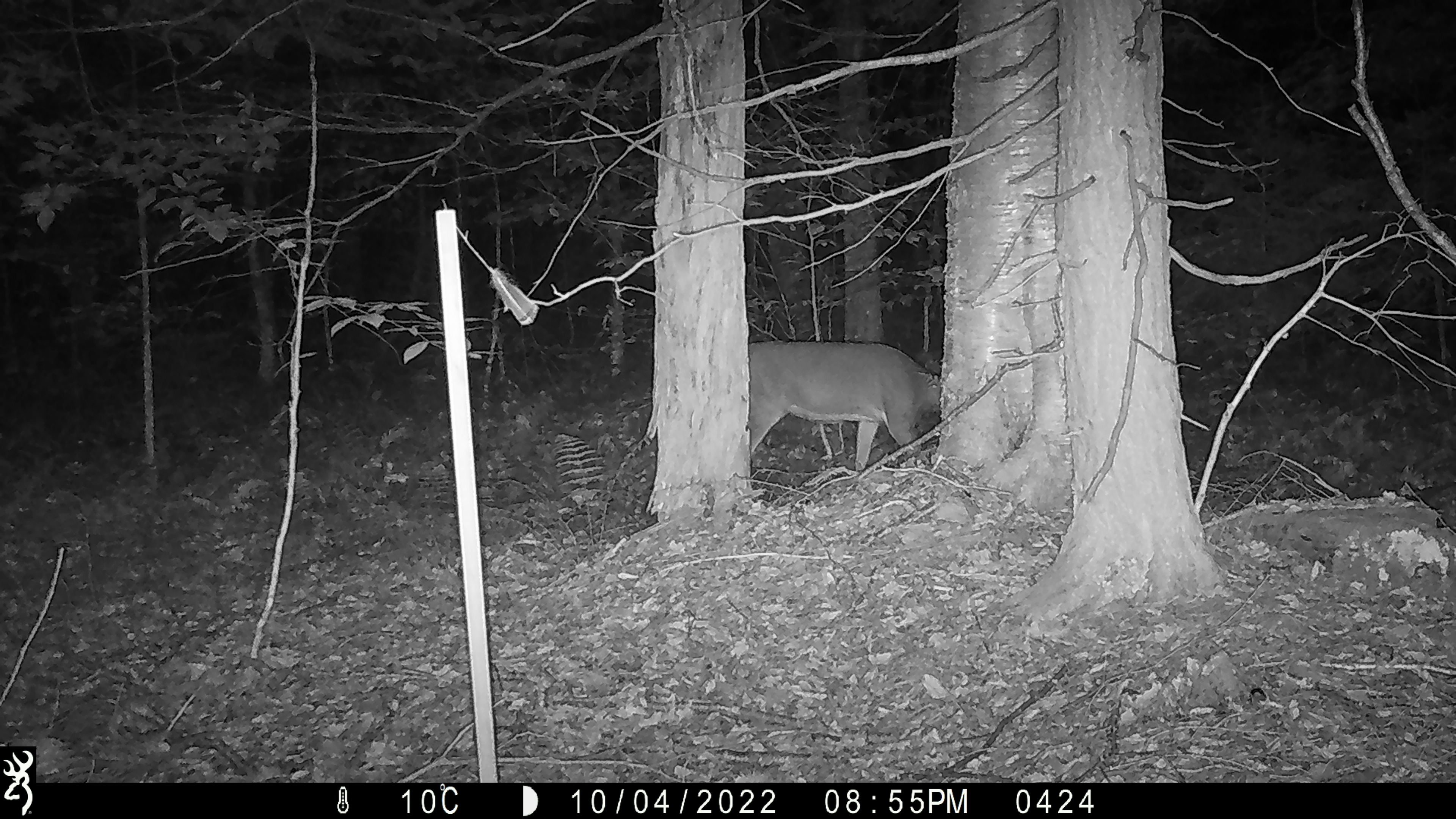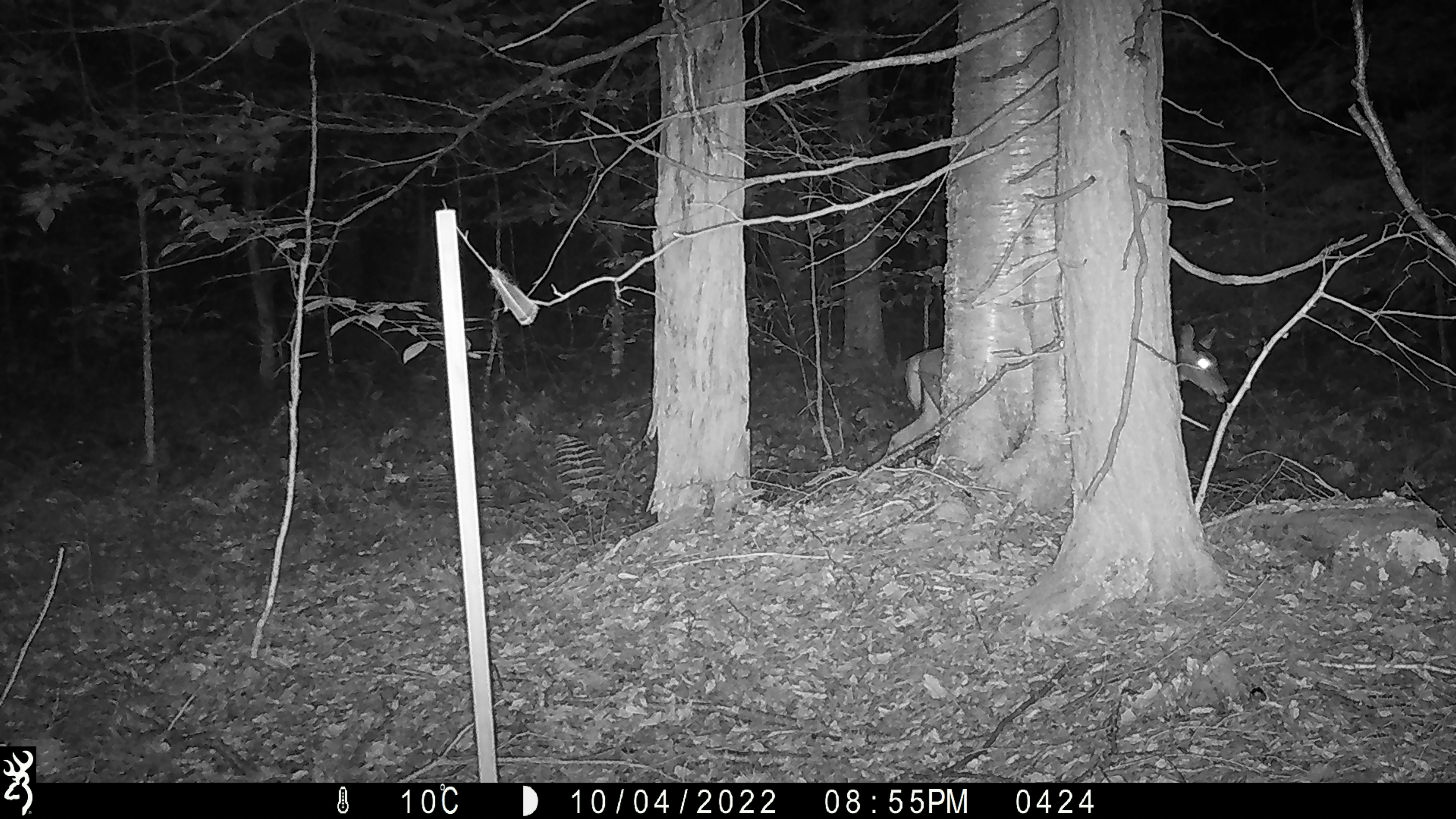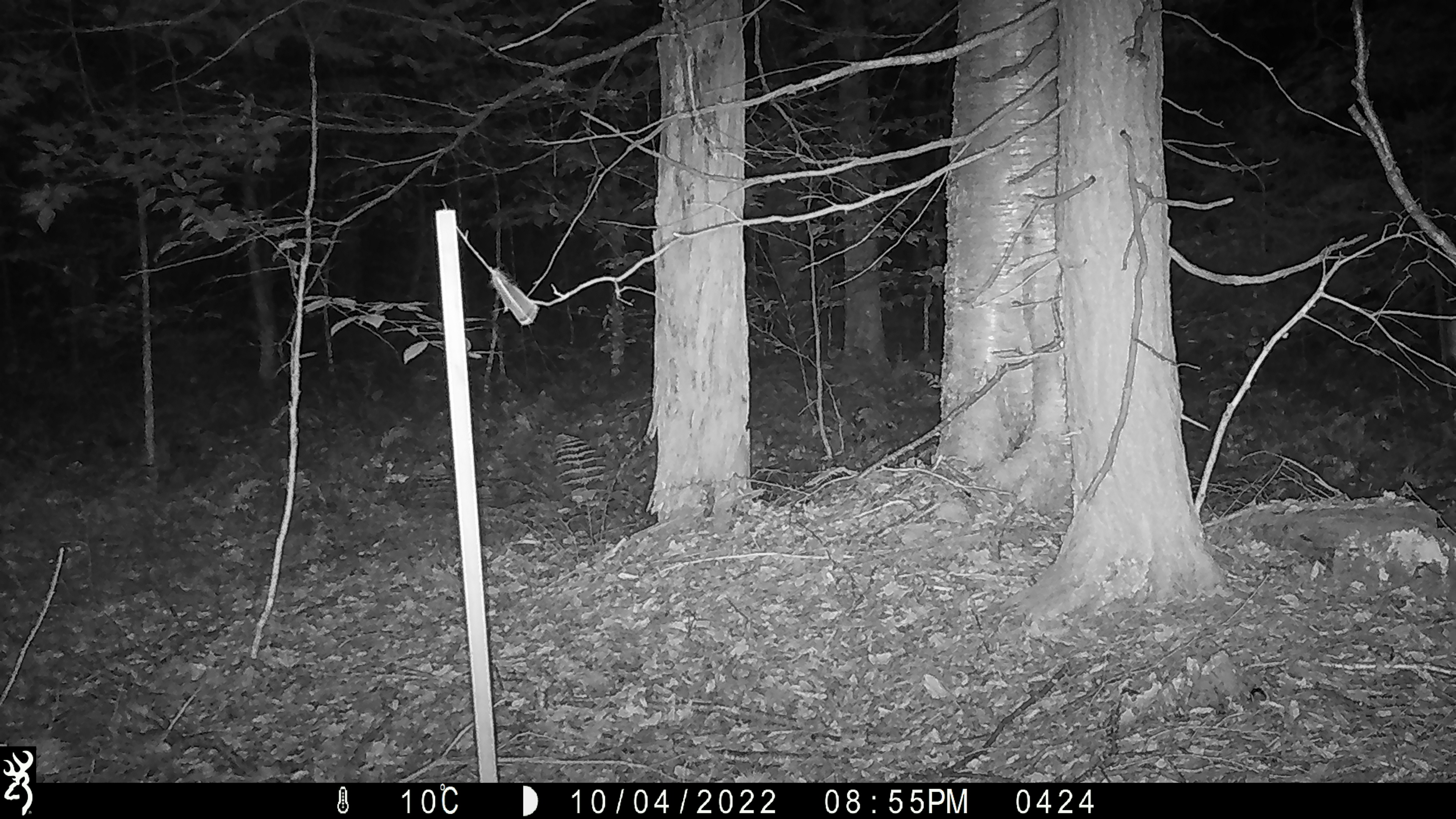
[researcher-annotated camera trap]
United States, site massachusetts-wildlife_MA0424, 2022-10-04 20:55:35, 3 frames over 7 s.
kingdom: Animalia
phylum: Chordata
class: Mammalia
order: Artiodactyla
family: Cervidae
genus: Odocoileus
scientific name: Odocoileus virginianus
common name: white-tailed deer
White-tailed deer (Odocoileus virginianus).